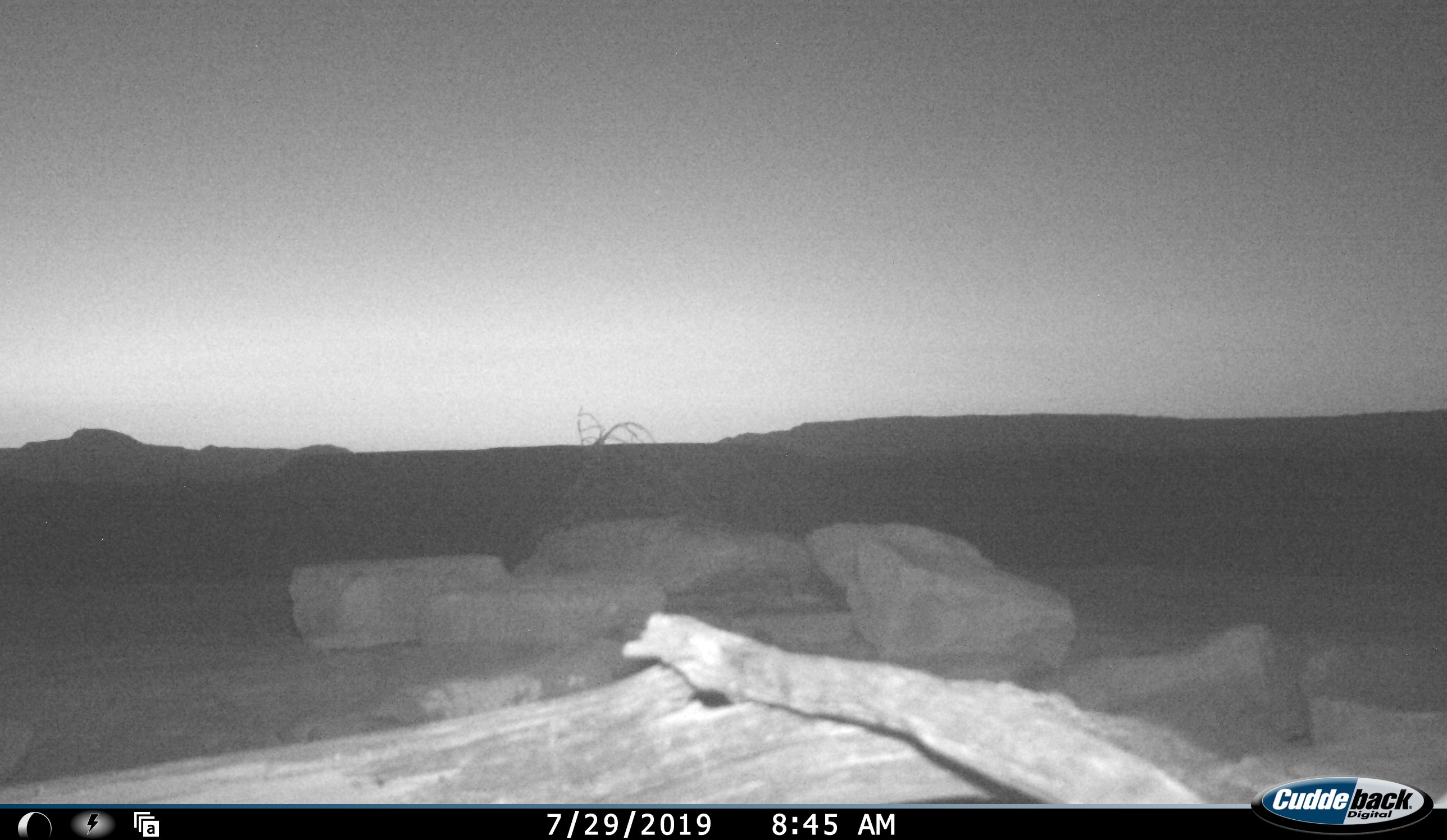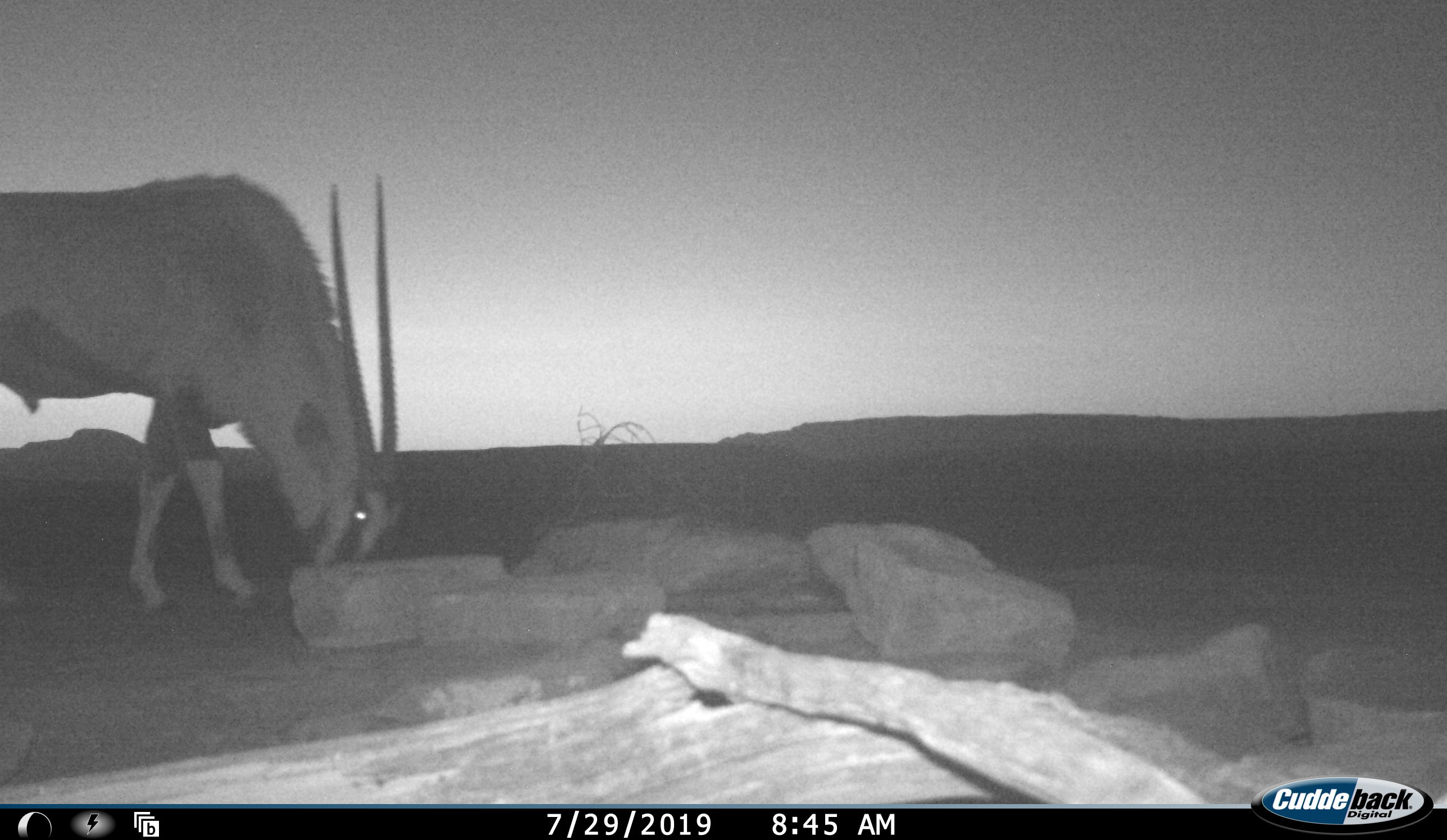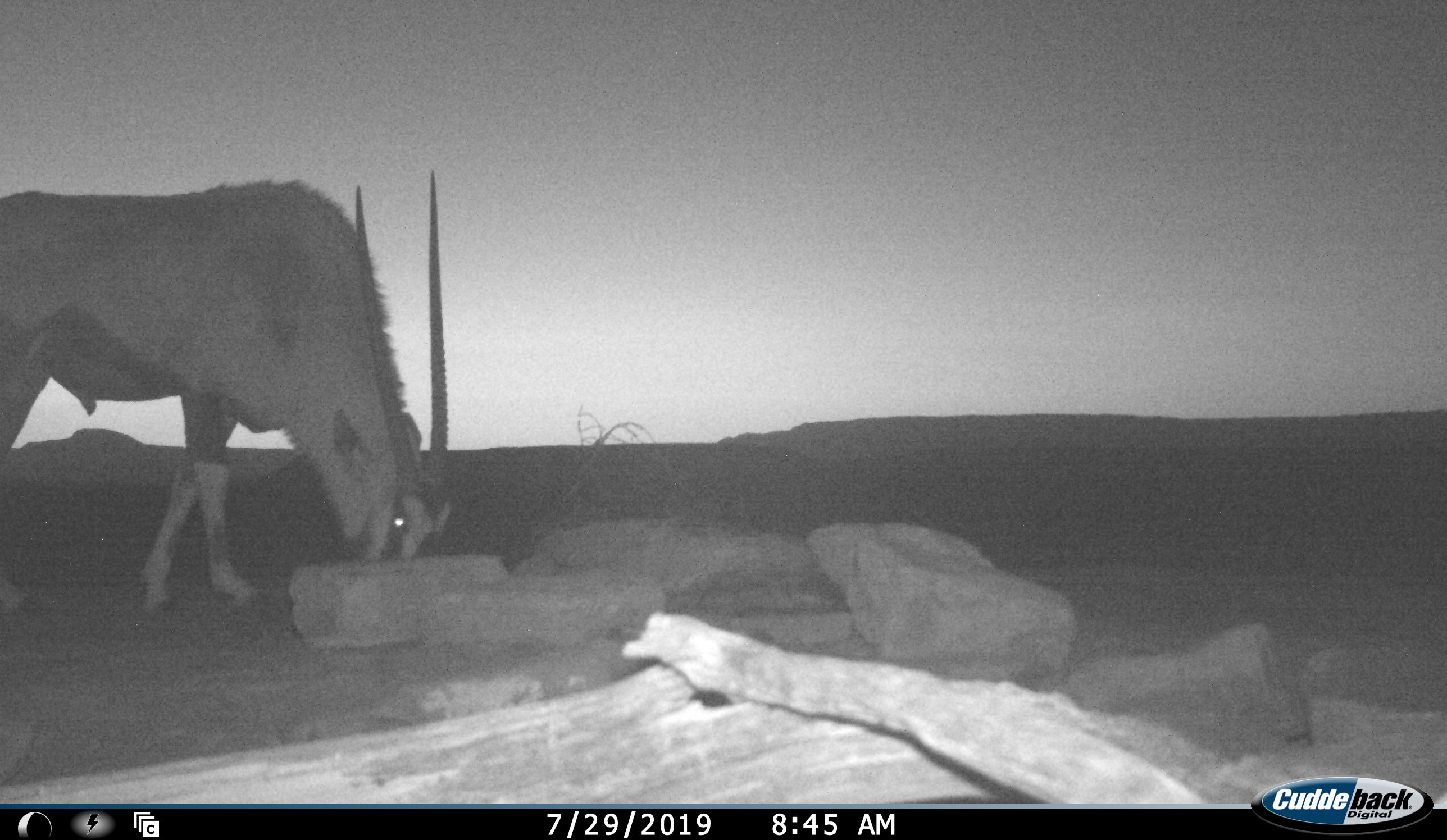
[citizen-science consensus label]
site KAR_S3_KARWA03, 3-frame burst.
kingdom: Animalia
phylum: Chordata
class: Mammalia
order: Artiodactyla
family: Bovidae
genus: Oryx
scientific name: Oryx gazella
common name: gemsbok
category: oryx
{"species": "oryx (gemsbok) (Oryx gazella)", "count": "1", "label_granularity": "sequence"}